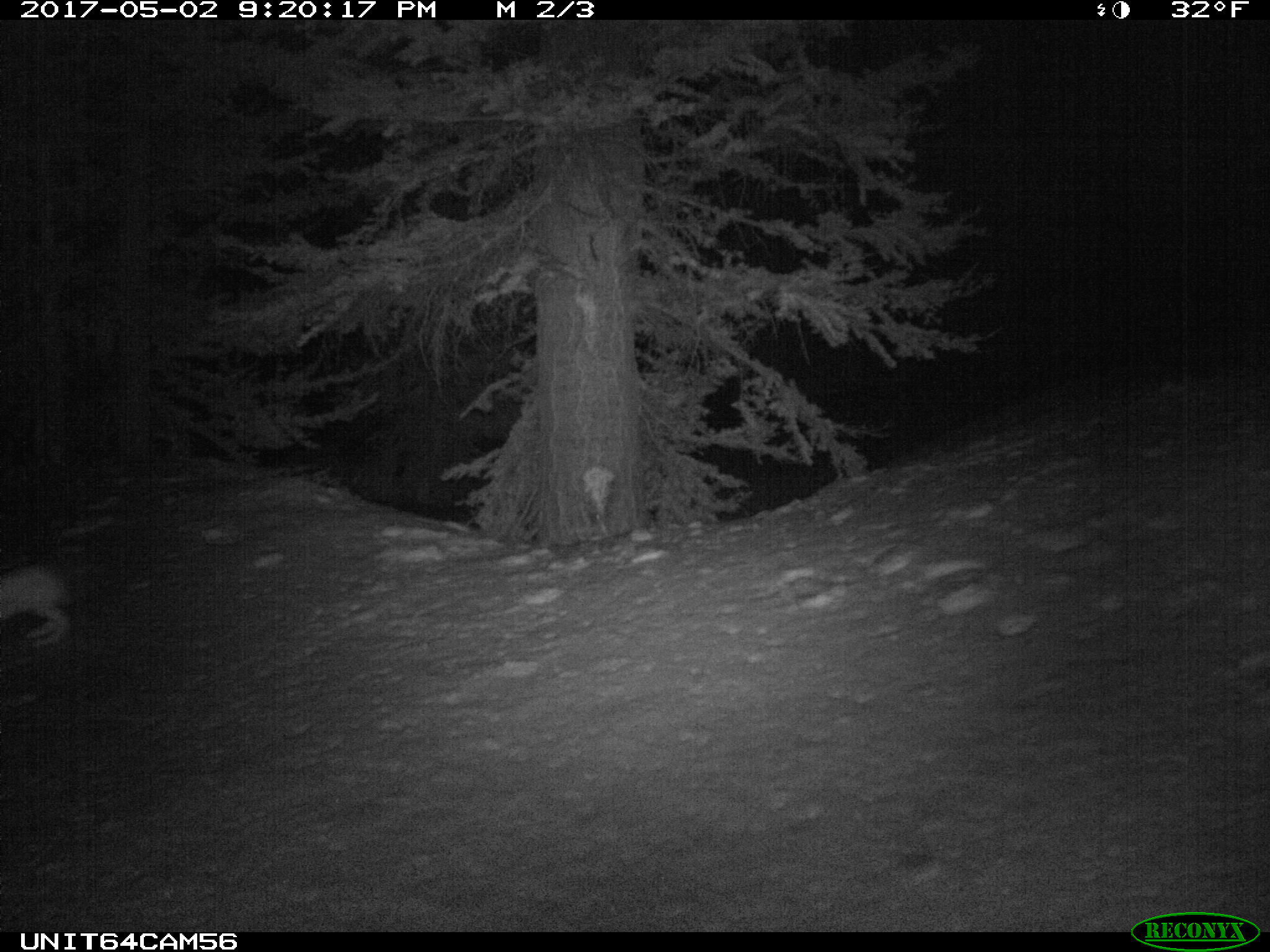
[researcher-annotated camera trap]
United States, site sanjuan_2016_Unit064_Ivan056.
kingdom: Animalia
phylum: Chordata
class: Mammalia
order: Lagomorpha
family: Leporidae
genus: Lepus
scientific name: Lepus americanus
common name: snowshoe hare